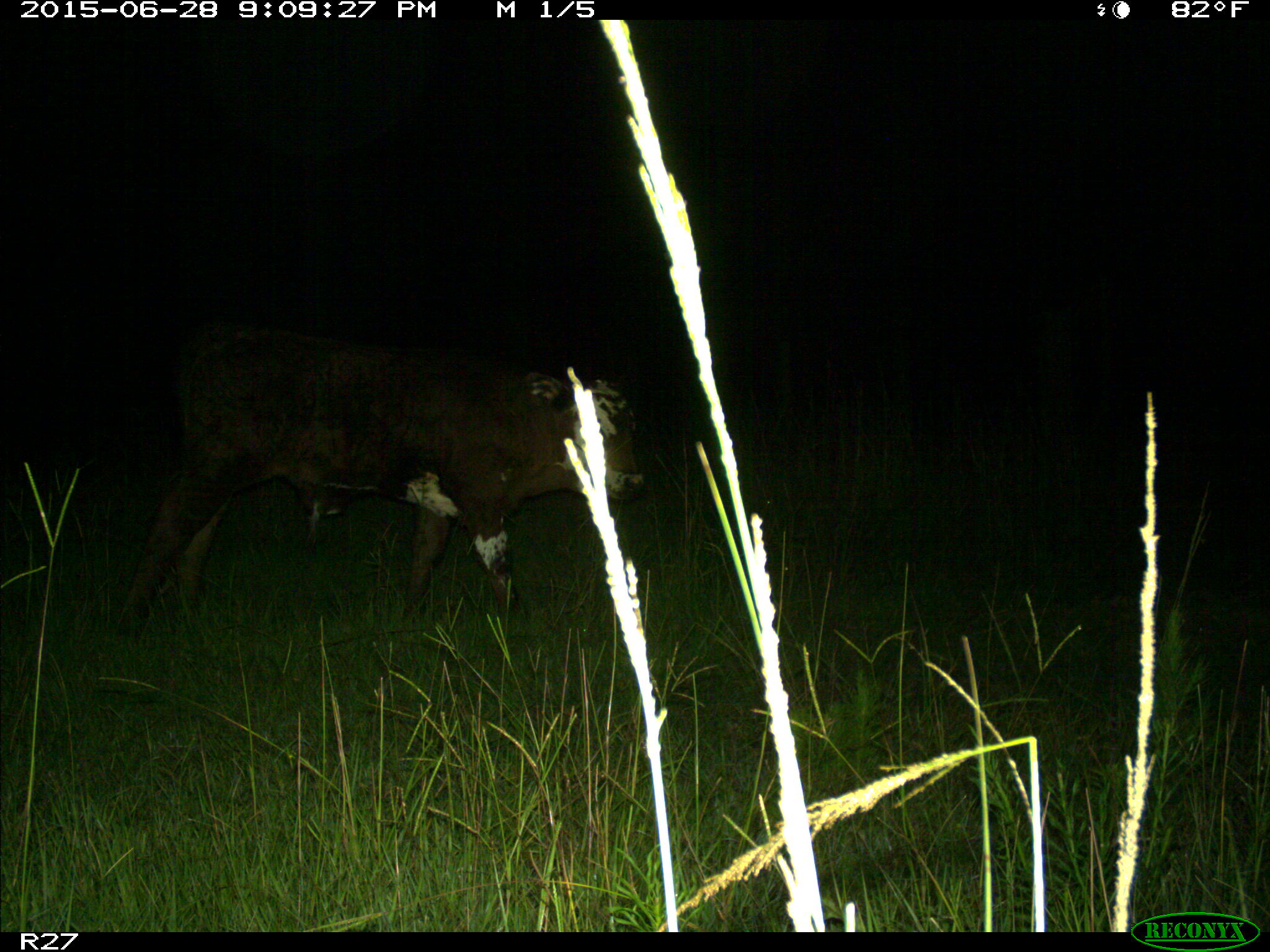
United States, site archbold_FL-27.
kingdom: Animalia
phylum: Chordata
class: Mammalia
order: Artiodactyla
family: Bovidae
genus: Bos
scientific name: Bos taurus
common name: domestic cow